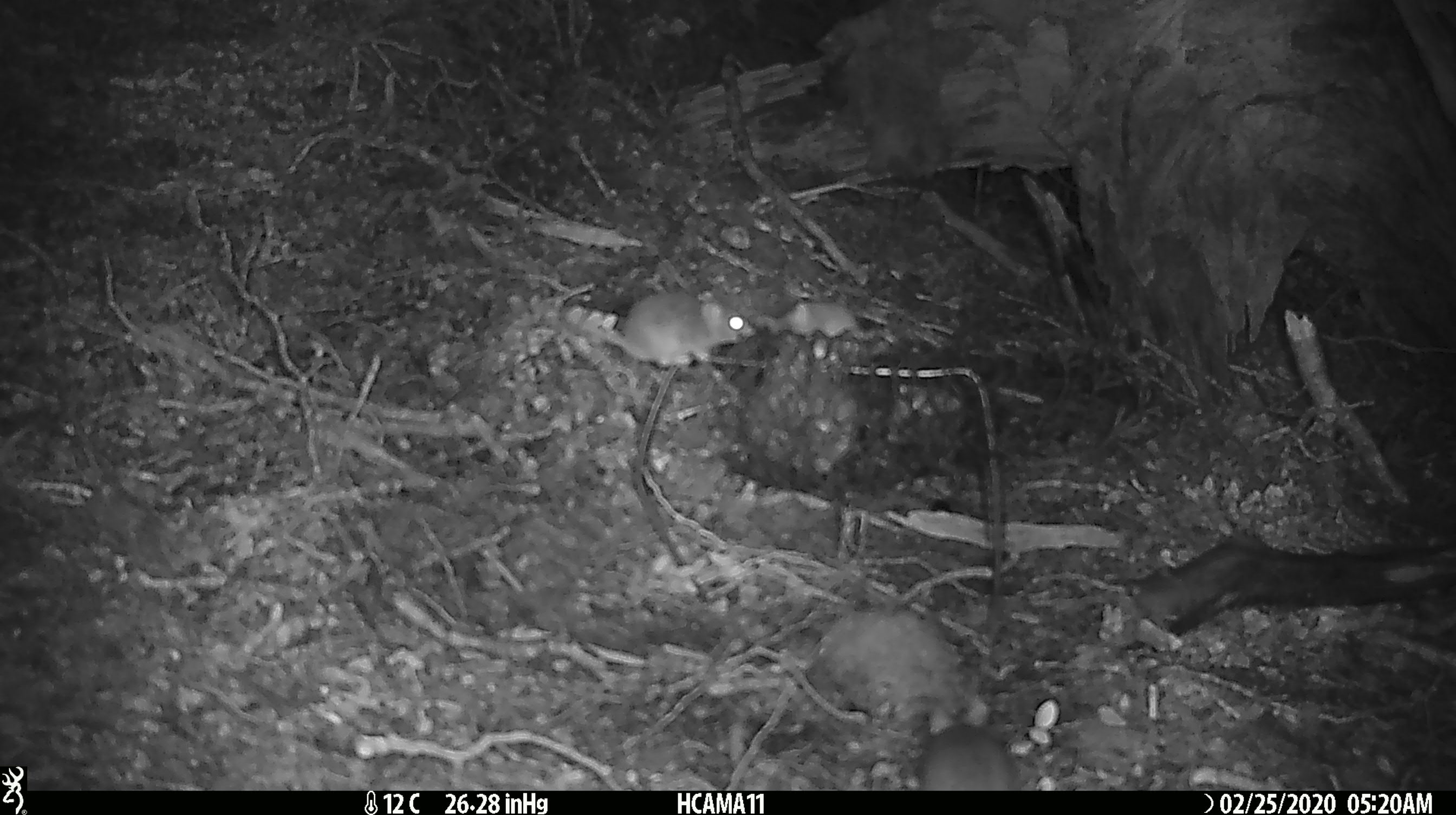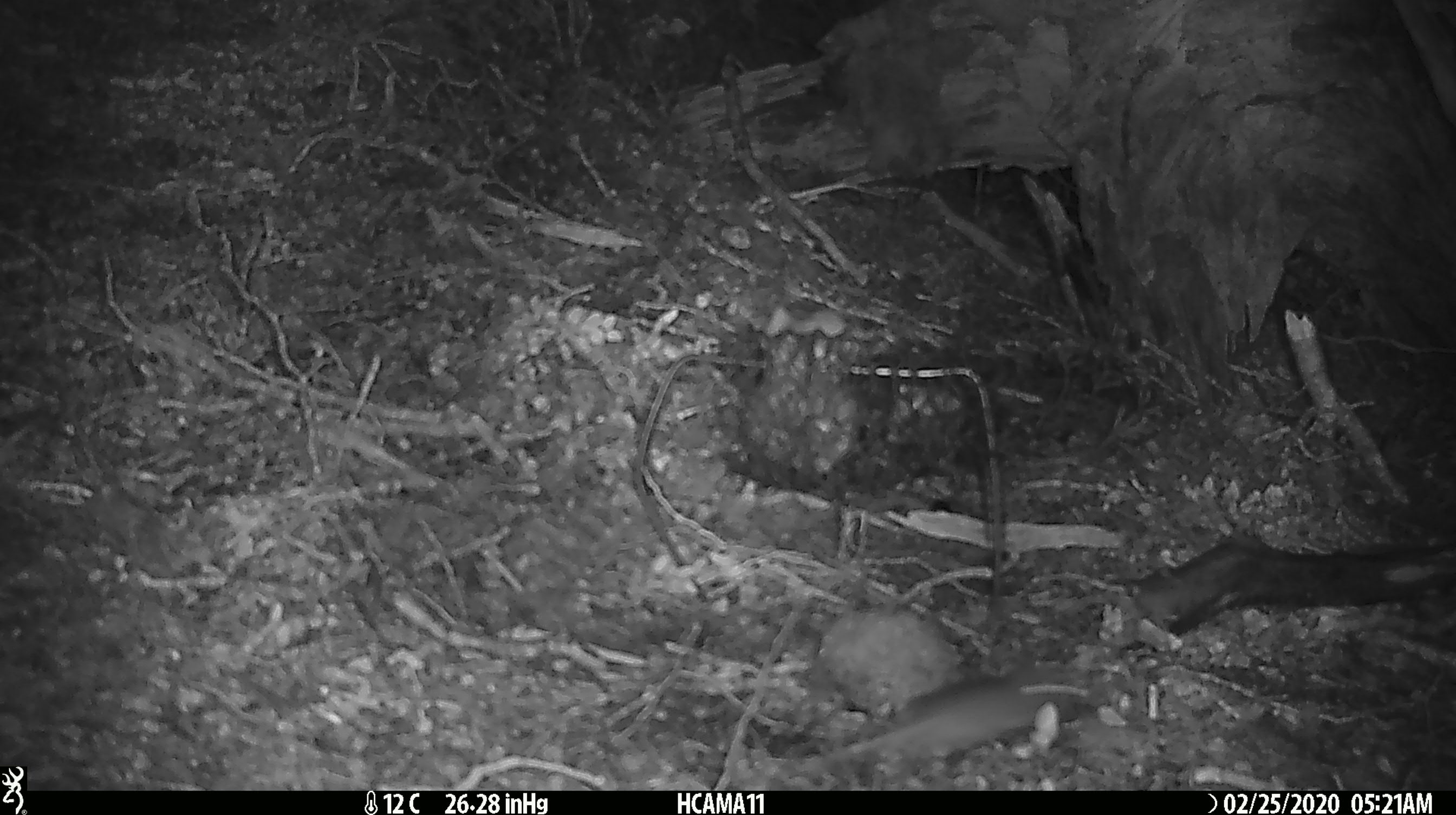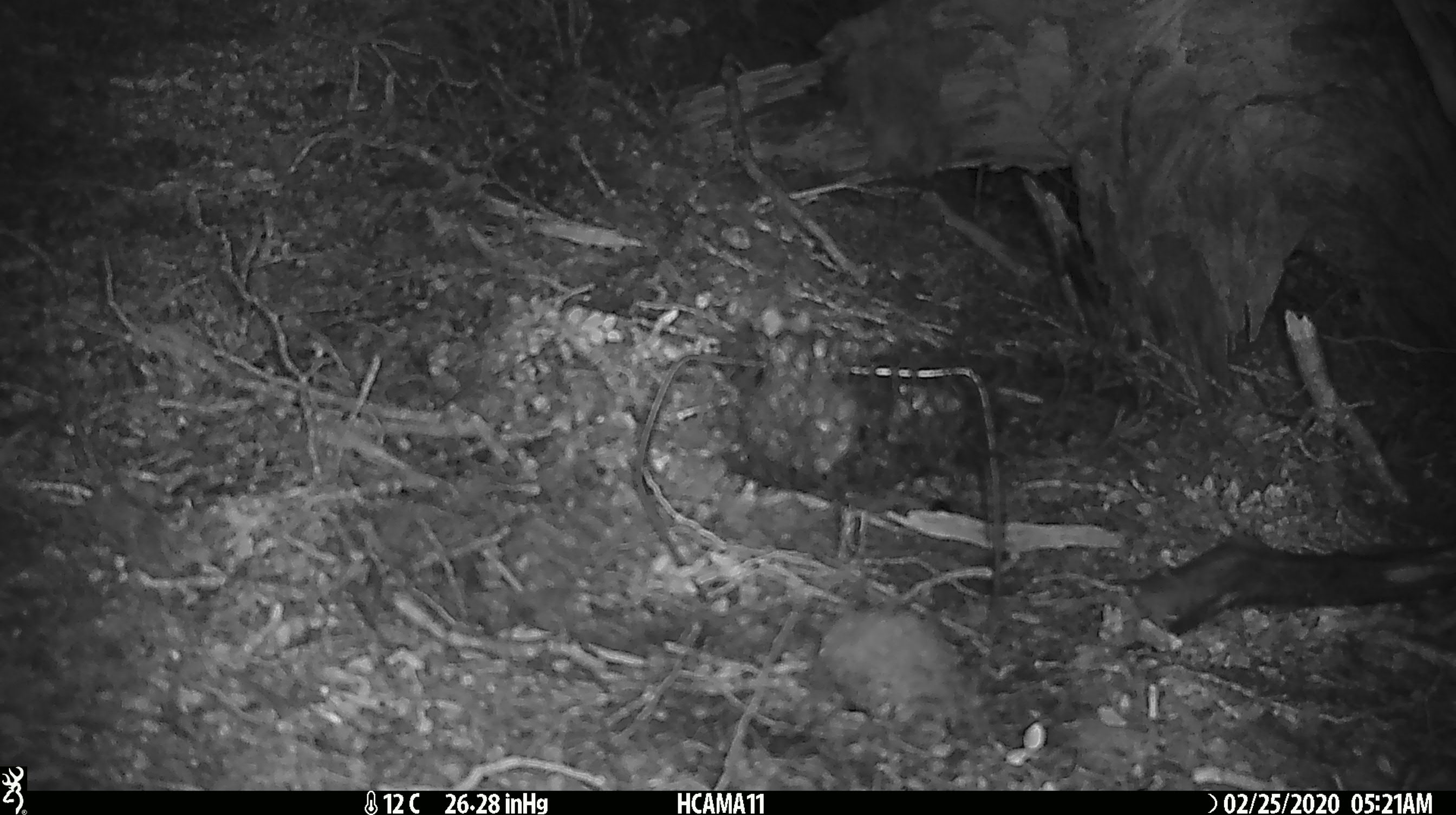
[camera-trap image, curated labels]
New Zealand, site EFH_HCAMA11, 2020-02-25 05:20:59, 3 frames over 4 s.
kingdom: Animalia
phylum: Chordata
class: Mammalia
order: Rodentia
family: Muridae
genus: Mus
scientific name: Mus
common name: mouse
Mouse (Mus).